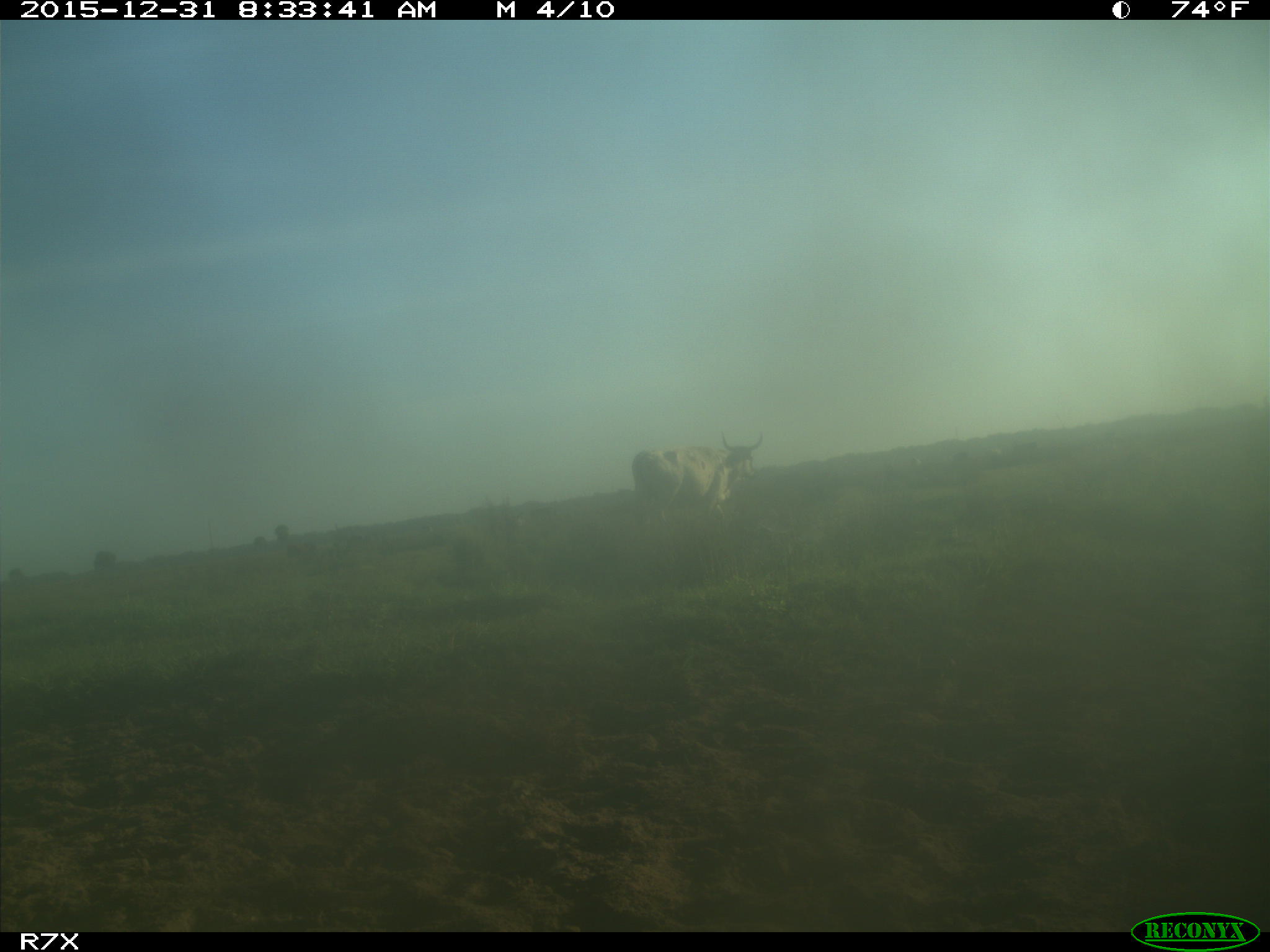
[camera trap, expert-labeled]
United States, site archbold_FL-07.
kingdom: Animalia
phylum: Chordata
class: Mammalia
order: Artiodactyla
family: Bovidae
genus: Bos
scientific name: Bos taurus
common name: domestic cow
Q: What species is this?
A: Bos taurus (domestic cow).